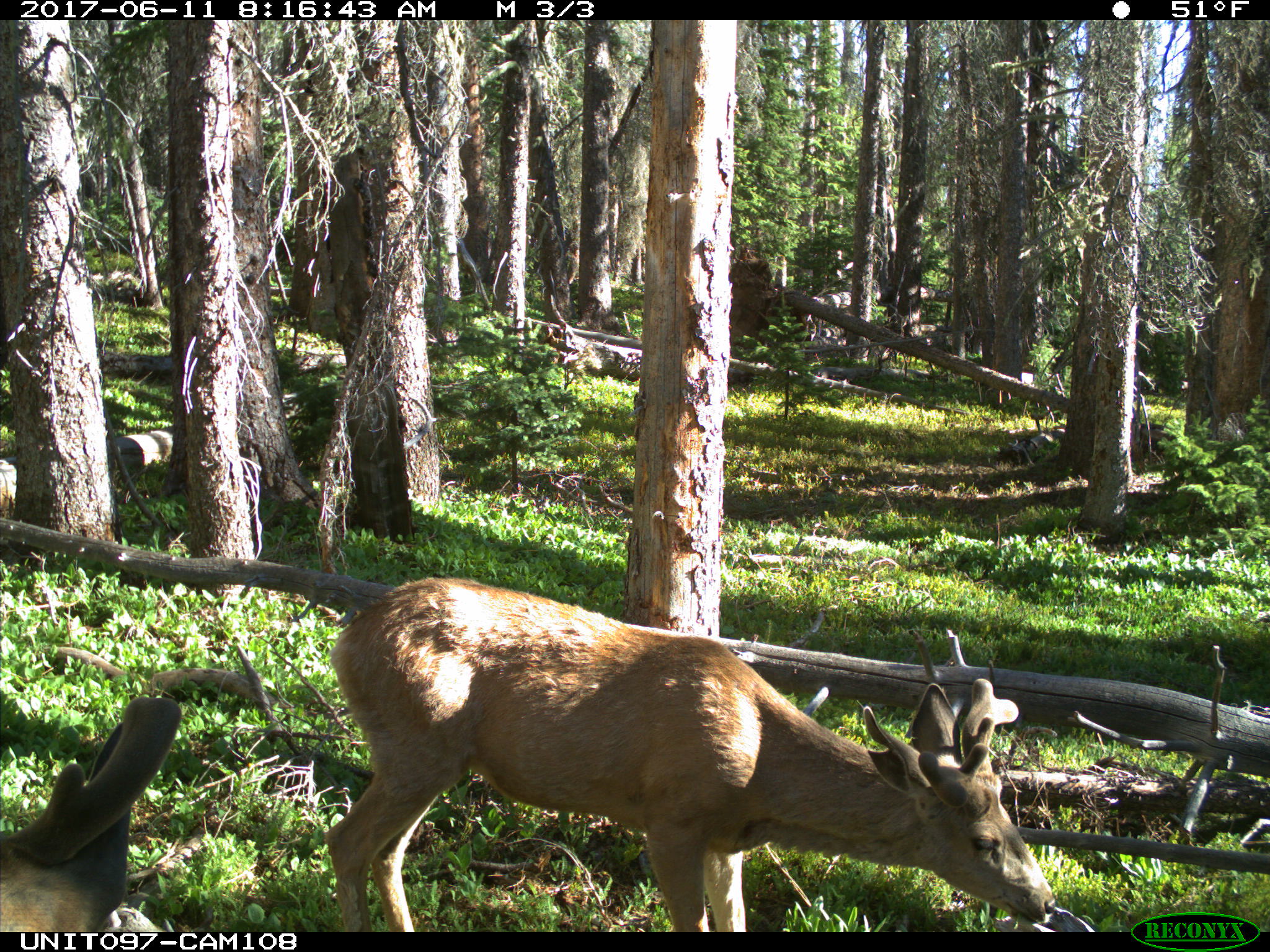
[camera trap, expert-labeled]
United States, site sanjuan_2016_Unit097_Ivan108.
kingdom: Animalia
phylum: Chordata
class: Mammalia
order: Artiodactyla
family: Cervidae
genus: Odocoileus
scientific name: Odocoileus hemionus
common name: mule deer